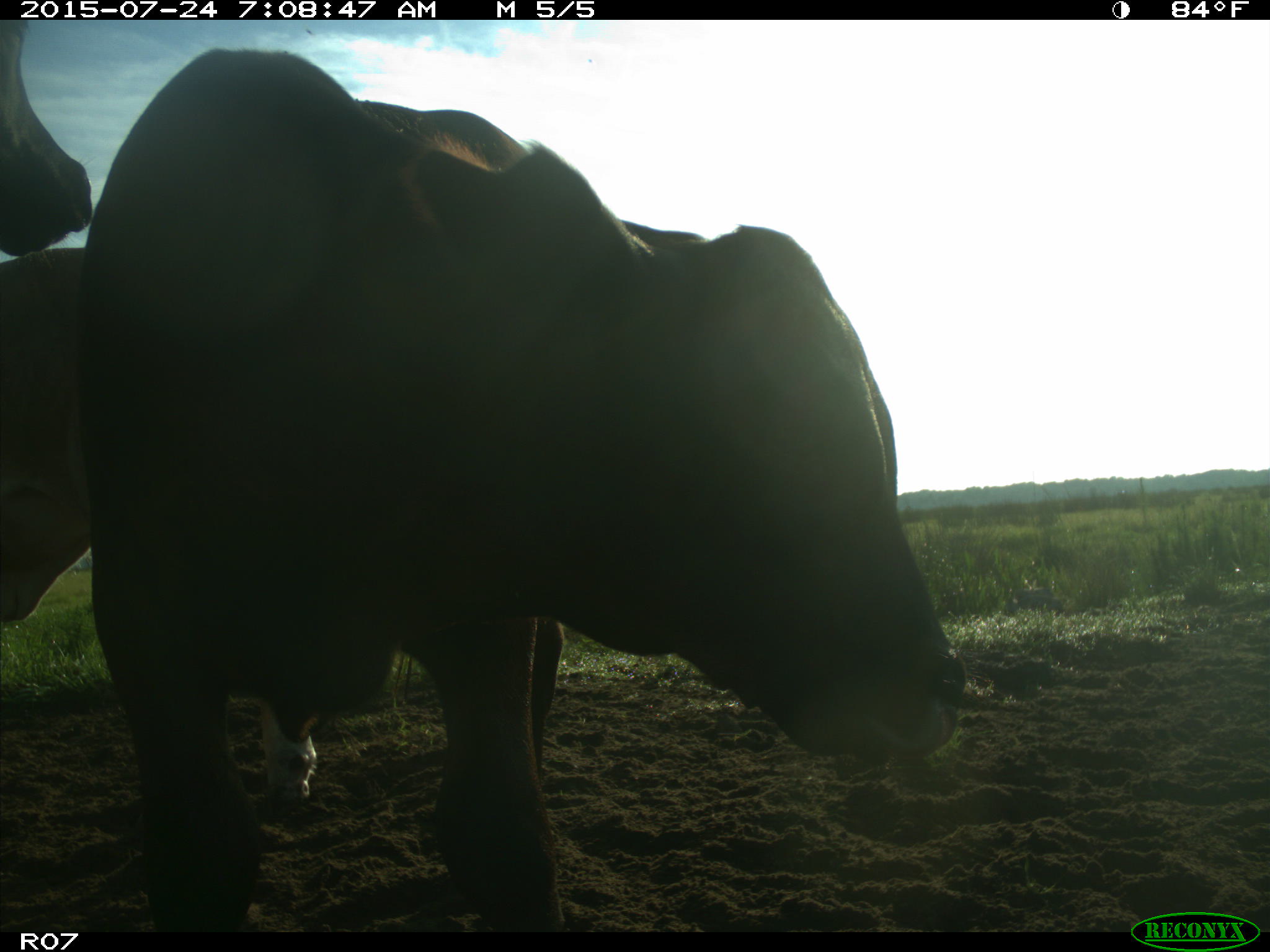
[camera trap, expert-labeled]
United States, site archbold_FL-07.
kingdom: Animalia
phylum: Chordata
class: Mammalia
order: Artiodactyla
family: Bovidae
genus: Bos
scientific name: Bos taurus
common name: domestic cow